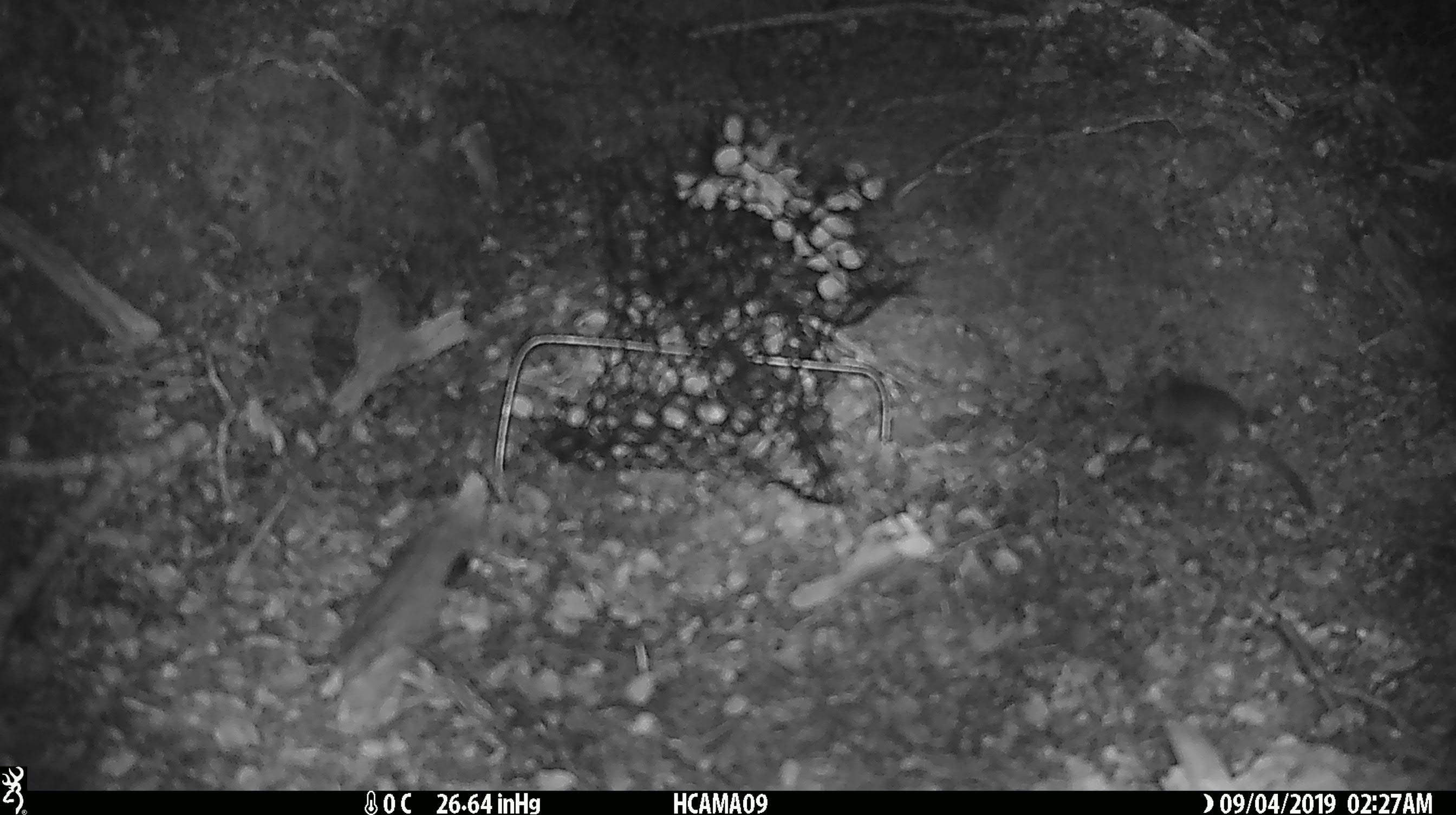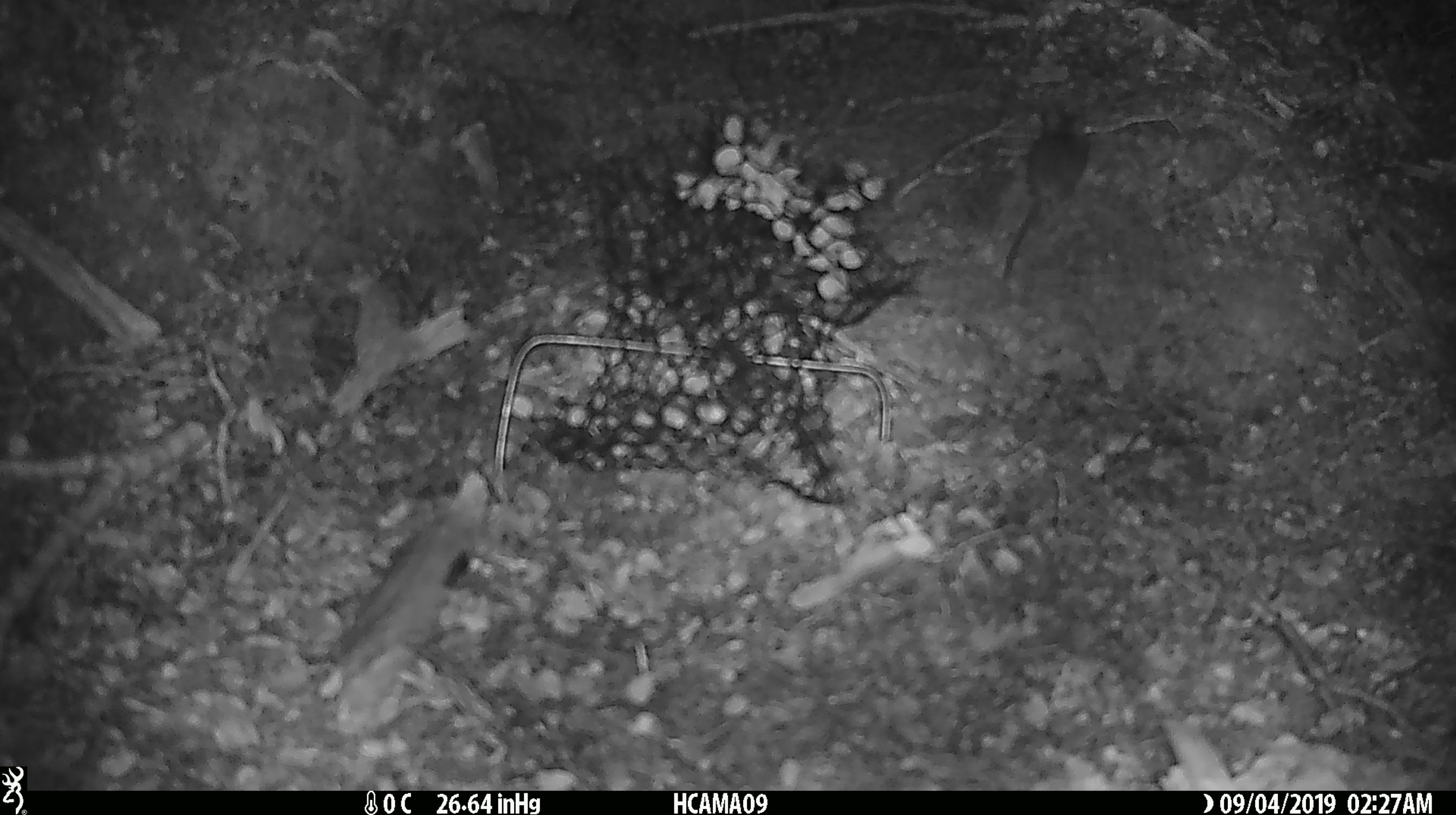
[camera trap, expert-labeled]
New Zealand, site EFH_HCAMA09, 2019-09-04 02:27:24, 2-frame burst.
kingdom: Animalia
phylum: Chordata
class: Mammalia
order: Rodentia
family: Muridae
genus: Mus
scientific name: Mus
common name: mouse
Mouse (Mus).